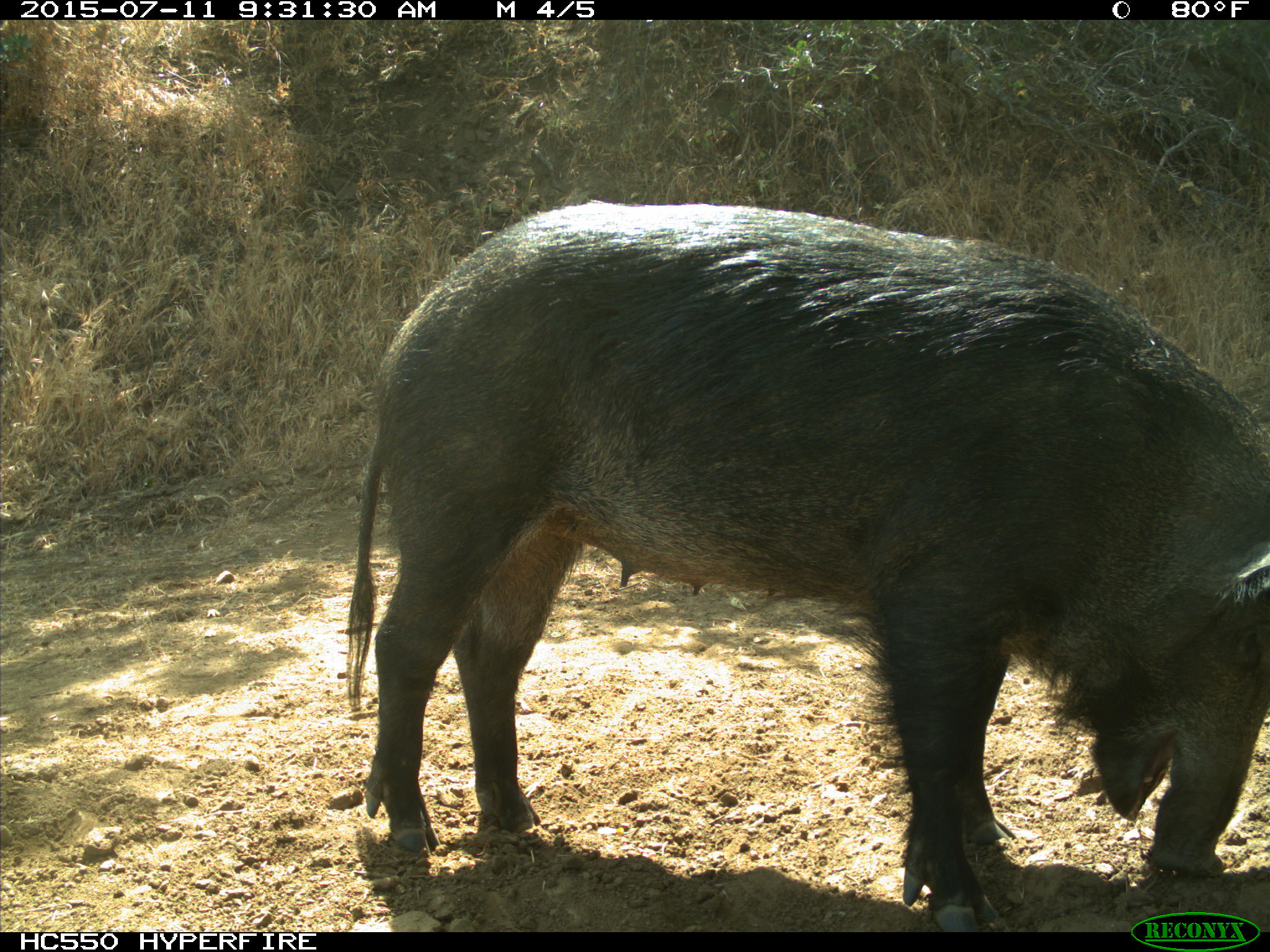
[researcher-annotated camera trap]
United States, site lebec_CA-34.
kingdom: Animalia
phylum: Chordata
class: Mammalia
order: Artiodactyla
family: Suidae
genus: Sus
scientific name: Sus scrofa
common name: wild boar